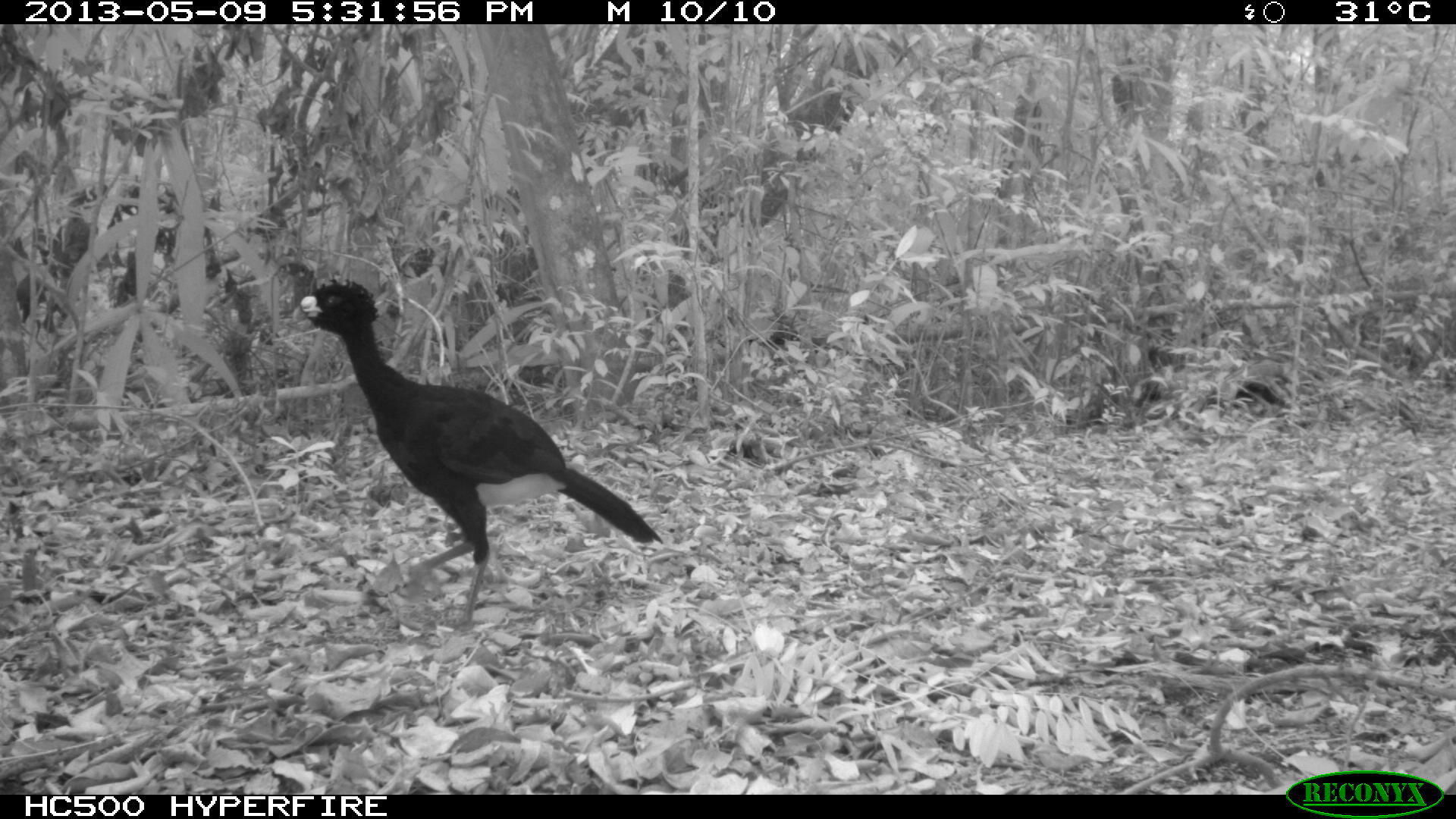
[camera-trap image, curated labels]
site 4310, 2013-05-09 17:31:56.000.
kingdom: Animalia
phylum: Chordata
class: Aves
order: Galliformes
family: Cracidae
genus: Crax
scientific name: Crax rubra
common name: great curassow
Crax rubra (great curassow), count 1, sex male.